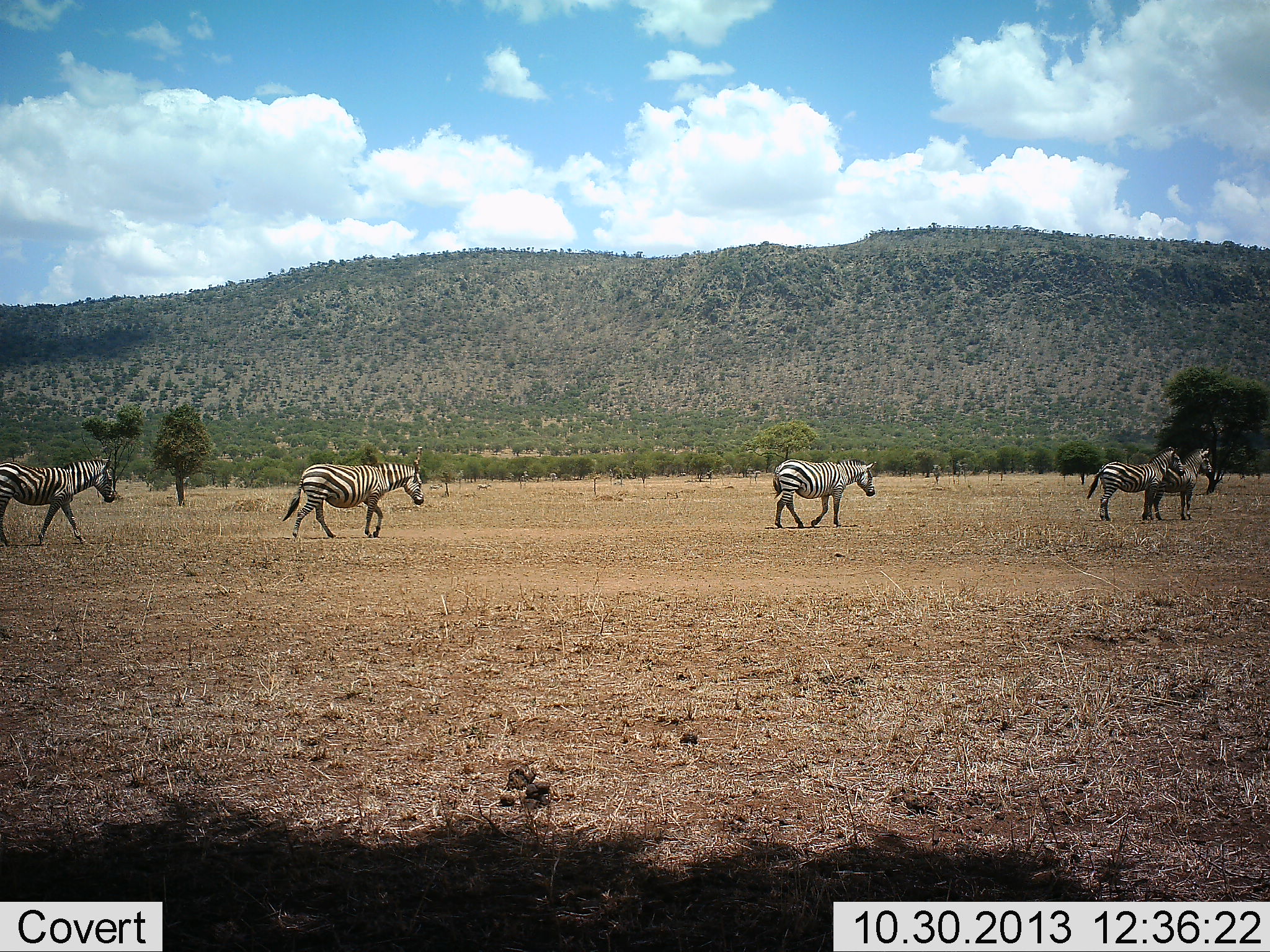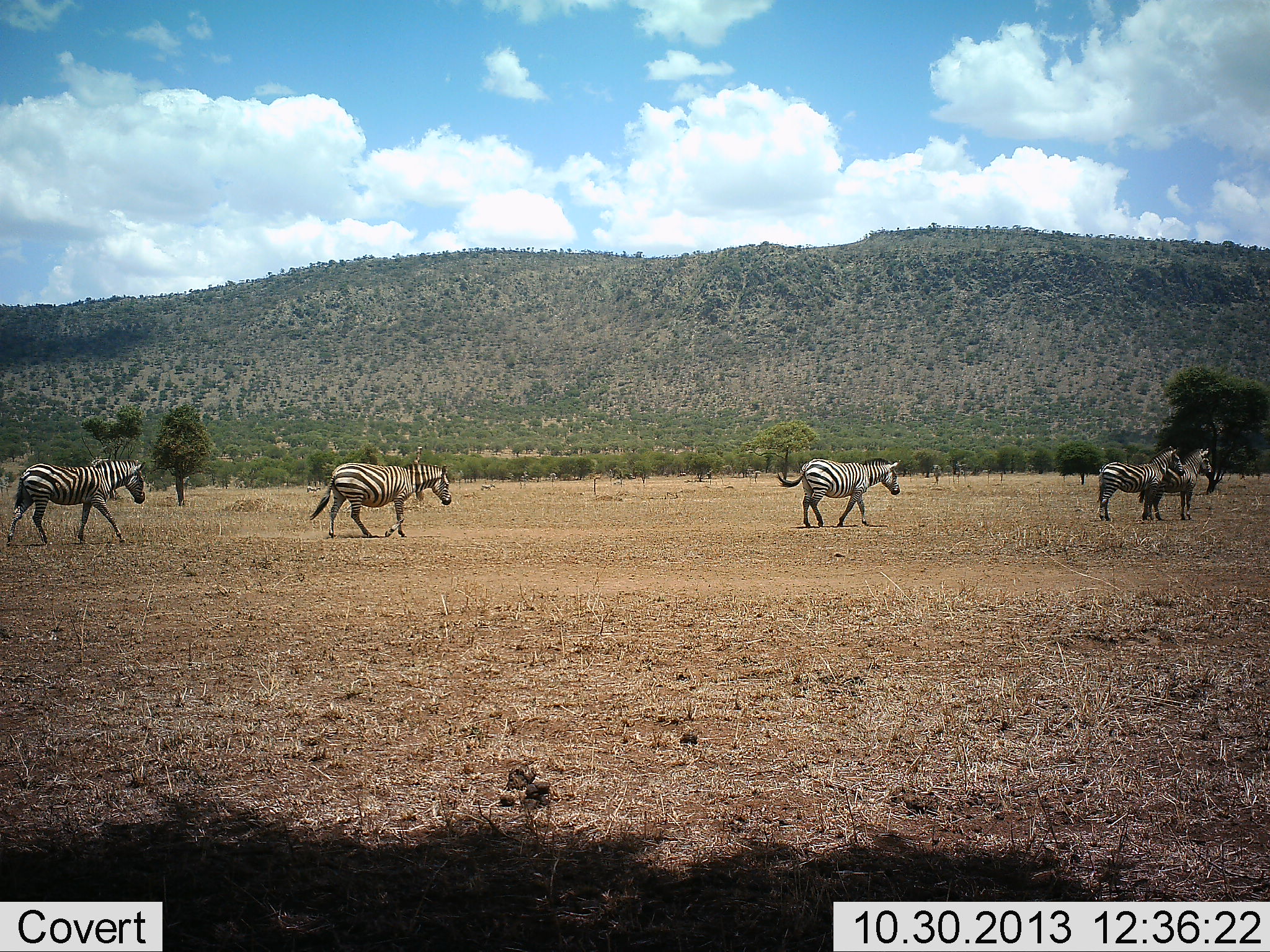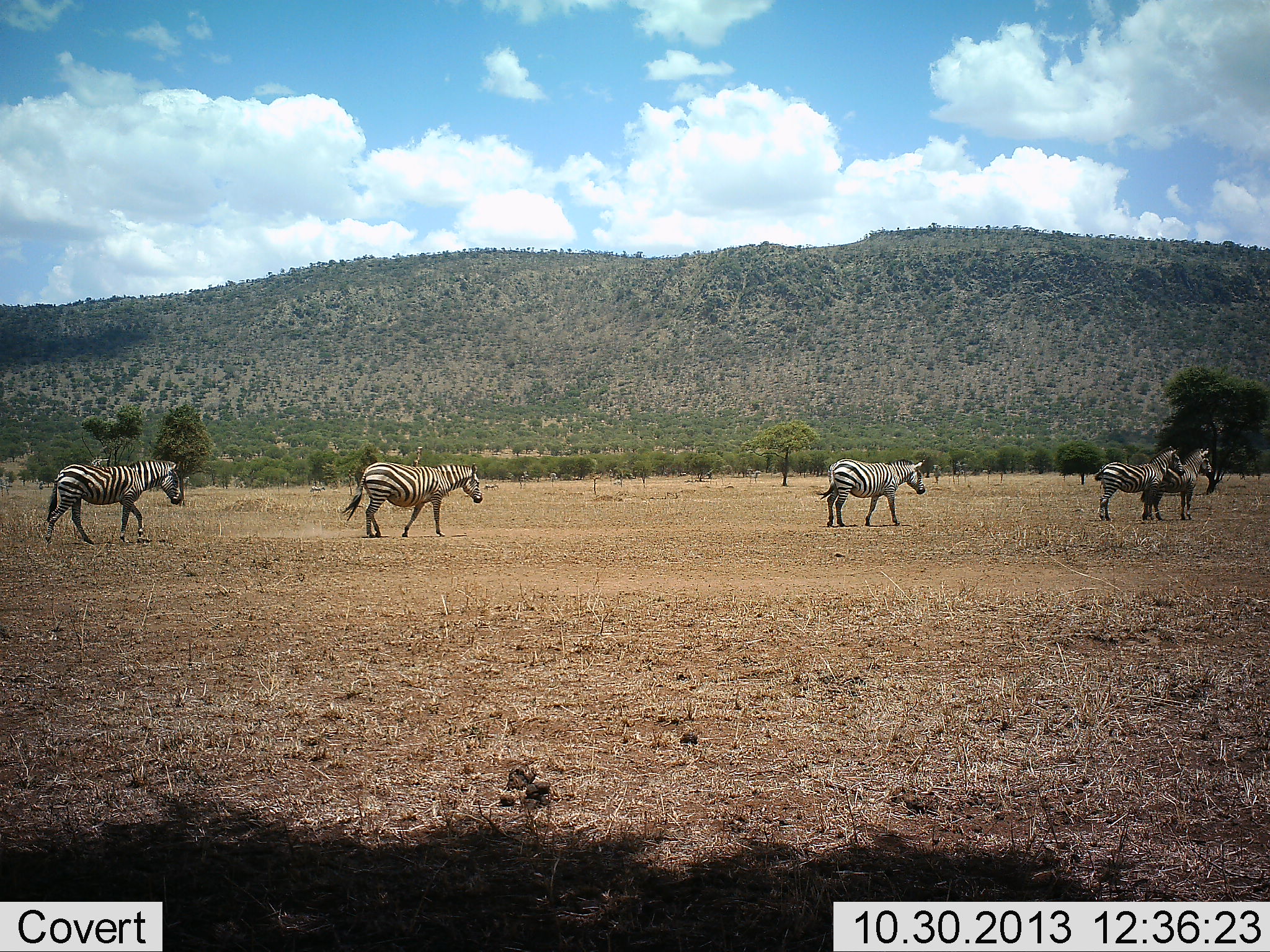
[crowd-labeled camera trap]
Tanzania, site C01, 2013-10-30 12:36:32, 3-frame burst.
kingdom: Animalia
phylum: Chordata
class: Mammalia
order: Perissodactyla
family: Equidae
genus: Equus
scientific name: Equus quagga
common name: plains zebra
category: zebra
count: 5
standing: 70%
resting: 0%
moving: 100%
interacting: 0%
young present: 0%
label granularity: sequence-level